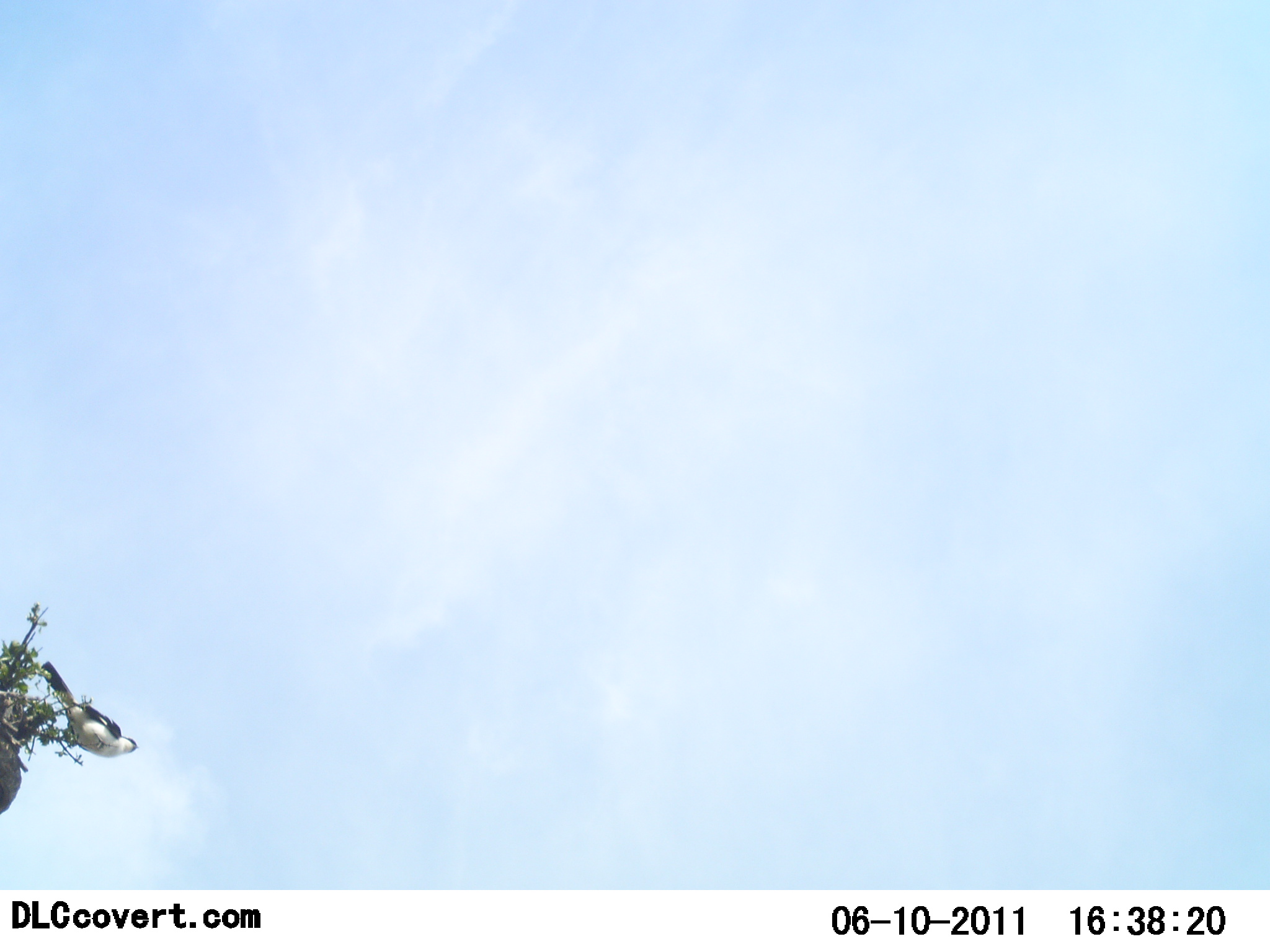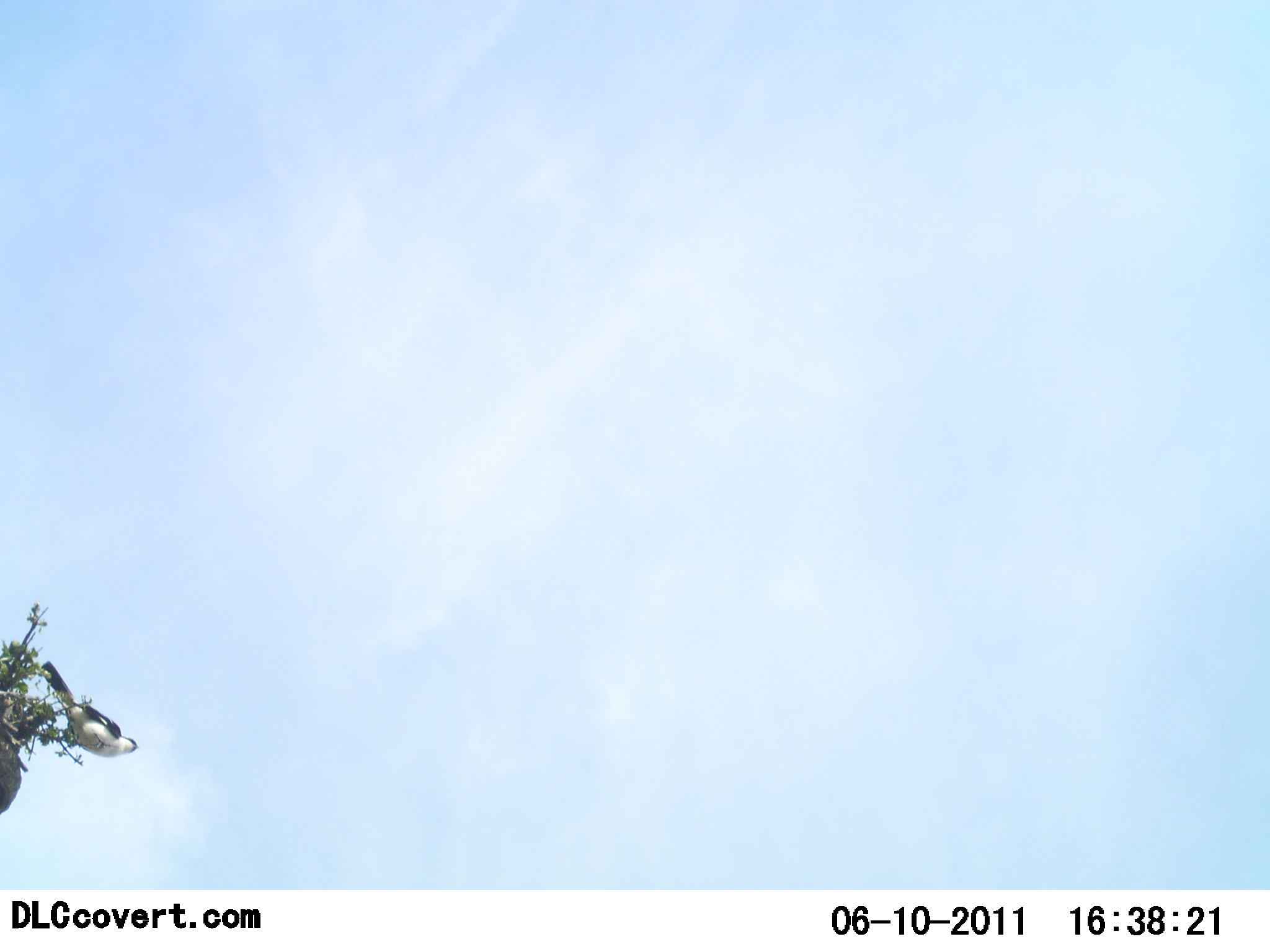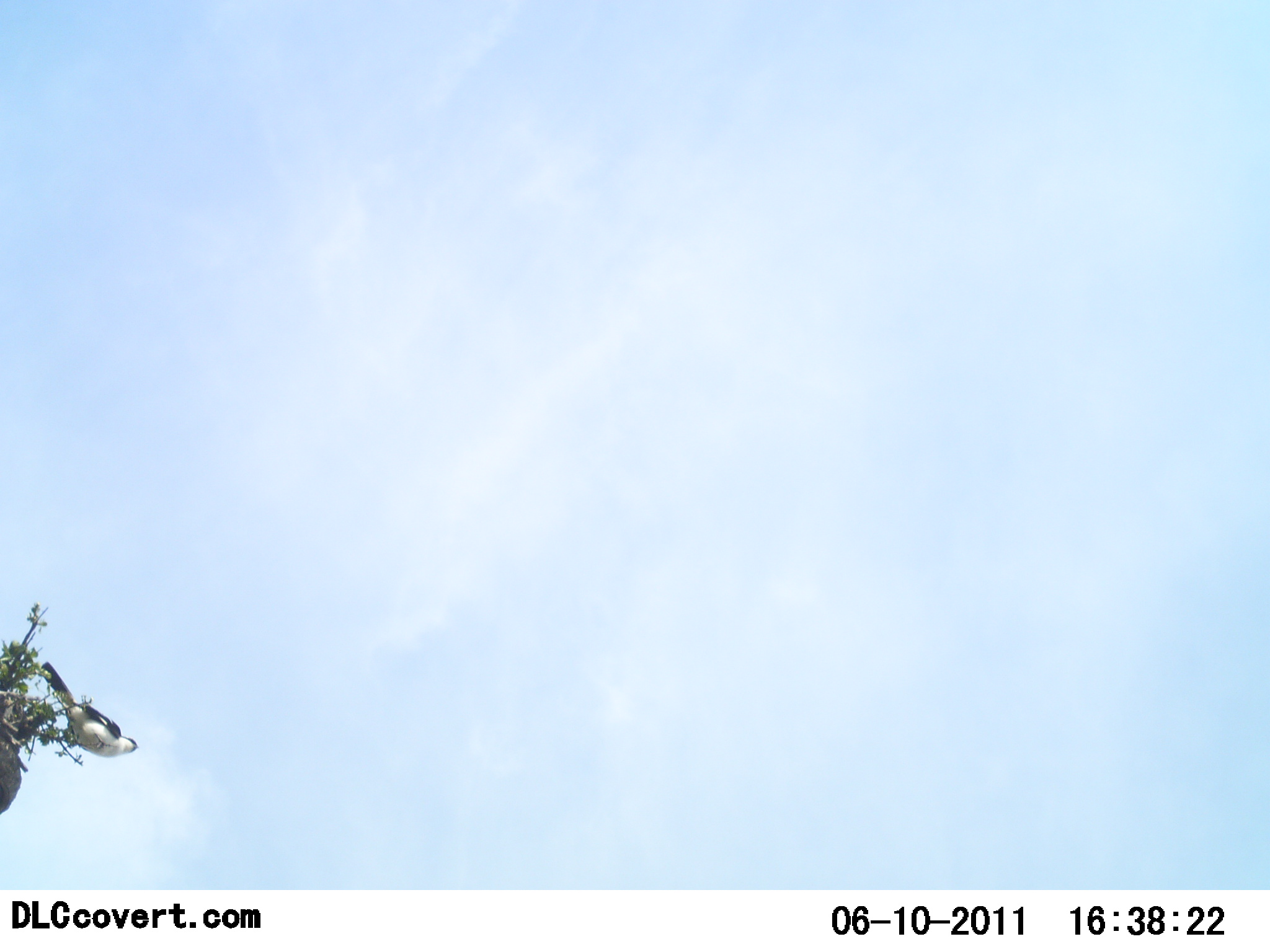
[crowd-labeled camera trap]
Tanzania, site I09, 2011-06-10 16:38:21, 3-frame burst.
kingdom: Animalia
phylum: Chordata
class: Aves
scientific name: Aves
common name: bird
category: otherbird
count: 1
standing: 60%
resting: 40%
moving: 0%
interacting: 0%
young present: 0%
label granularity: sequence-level